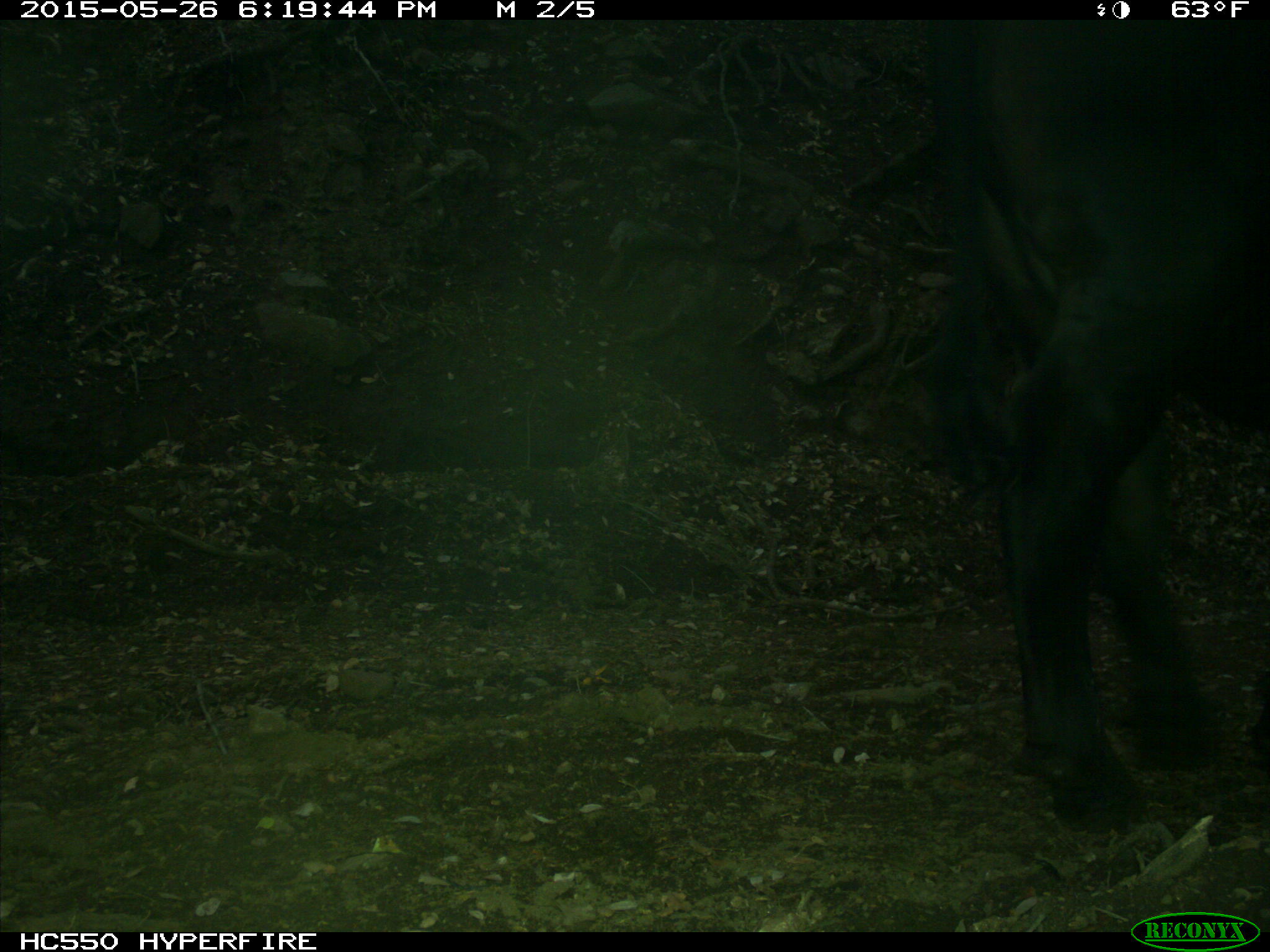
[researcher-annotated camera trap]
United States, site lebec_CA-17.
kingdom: Animalia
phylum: Chordata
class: Mammalia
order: Artiodactyla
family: Bovidae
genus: Bos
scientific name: Bos taurus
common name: domestic cow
Bos taurus (domestic cow).